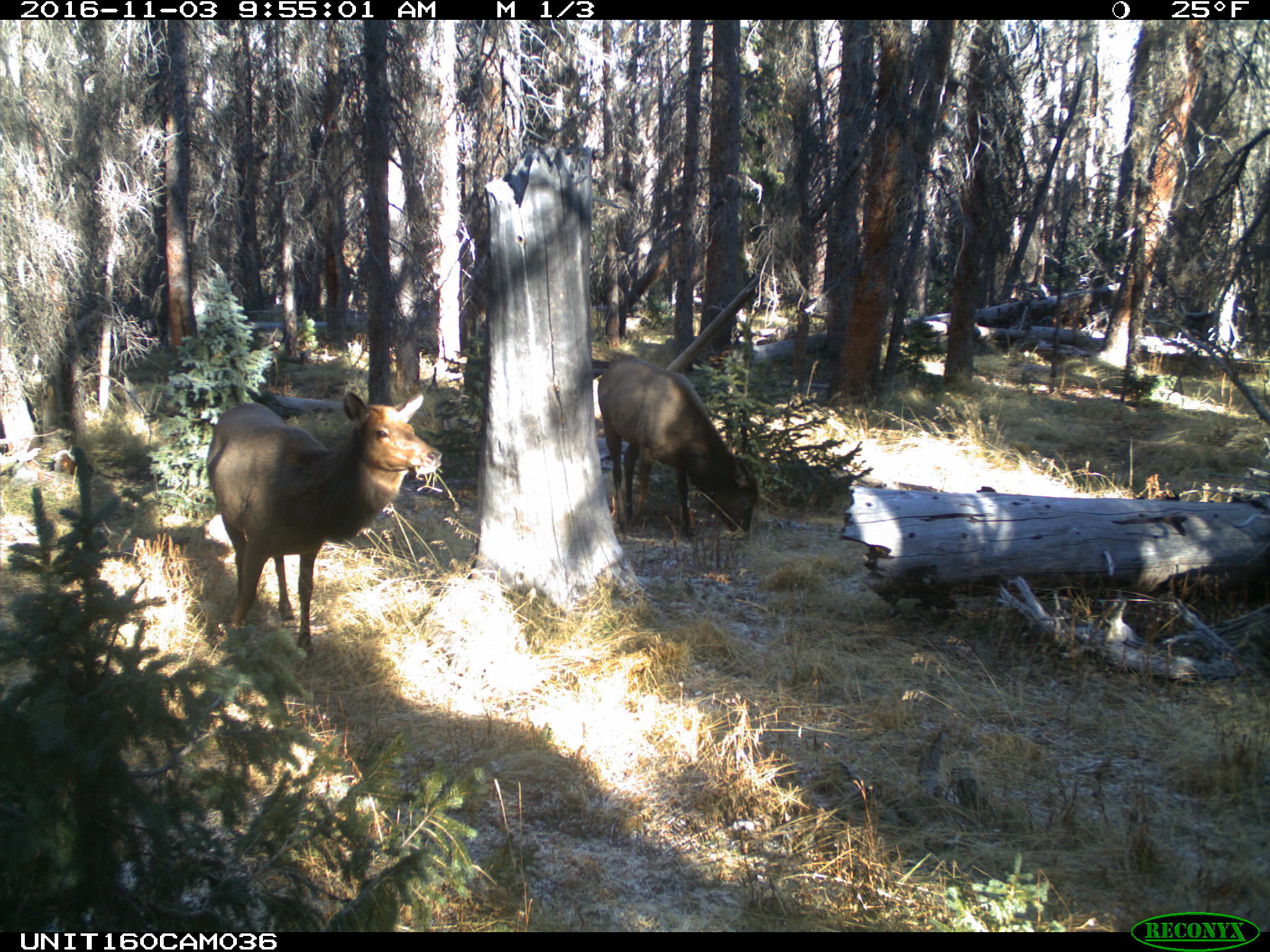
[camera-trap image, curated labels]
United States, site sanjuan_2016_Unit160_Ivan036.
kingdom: Animalia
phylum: Chordata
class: Mammalia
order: Artiodactyla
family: Cervidae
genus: Cervus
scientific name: Cervus elaphus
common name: red deer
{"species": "Cervus elaphus (red deer)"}